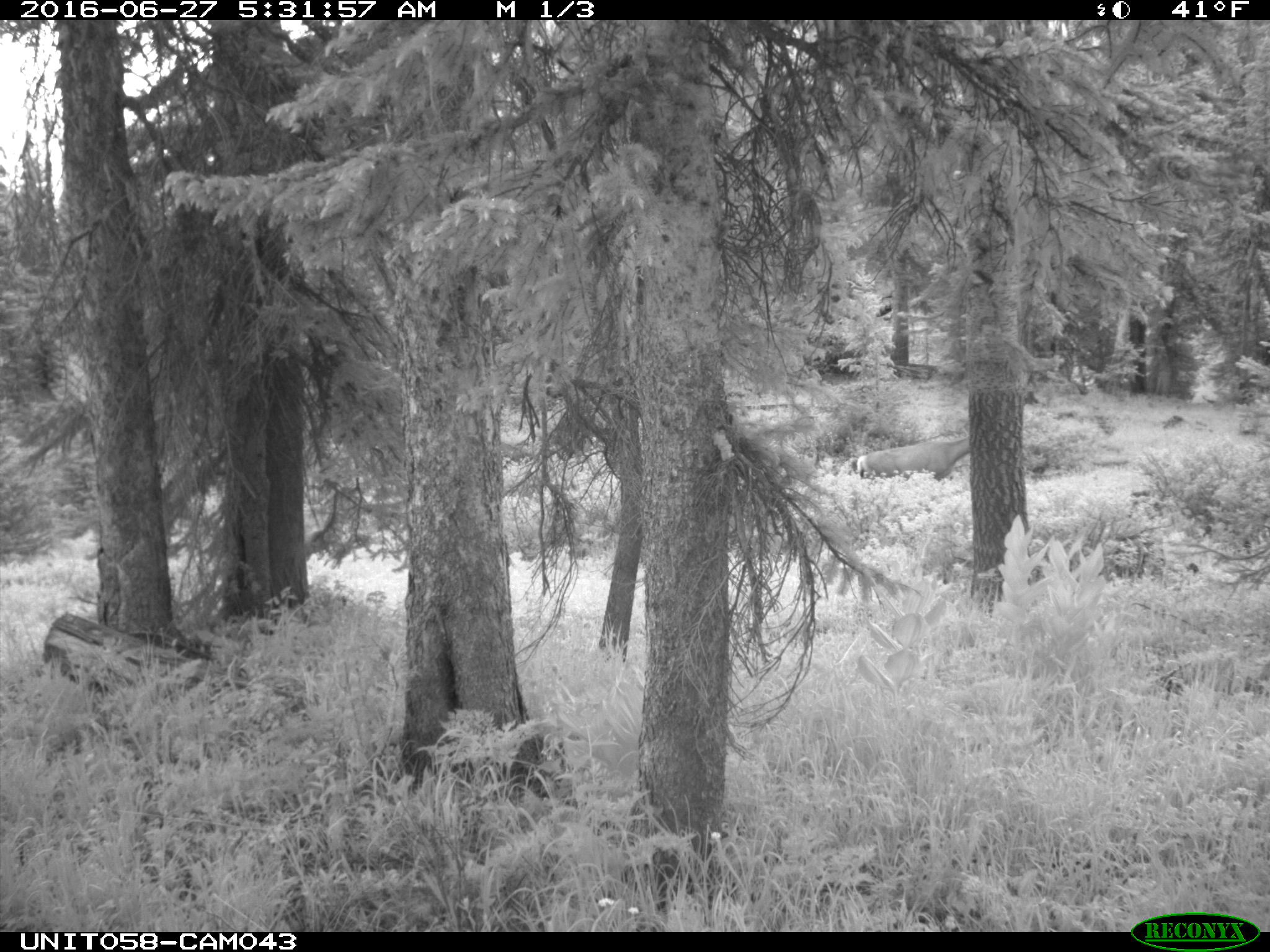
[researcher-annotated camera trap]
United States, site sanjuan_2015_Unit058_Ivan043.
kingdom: Animalia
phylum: Chordata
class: Mammalia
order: Artiodactyla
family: Cervidae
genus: Odocoileus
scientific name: Odocoileus hemionus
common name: mule deer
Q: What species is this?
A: Odocoileus hemionus (mule deer).